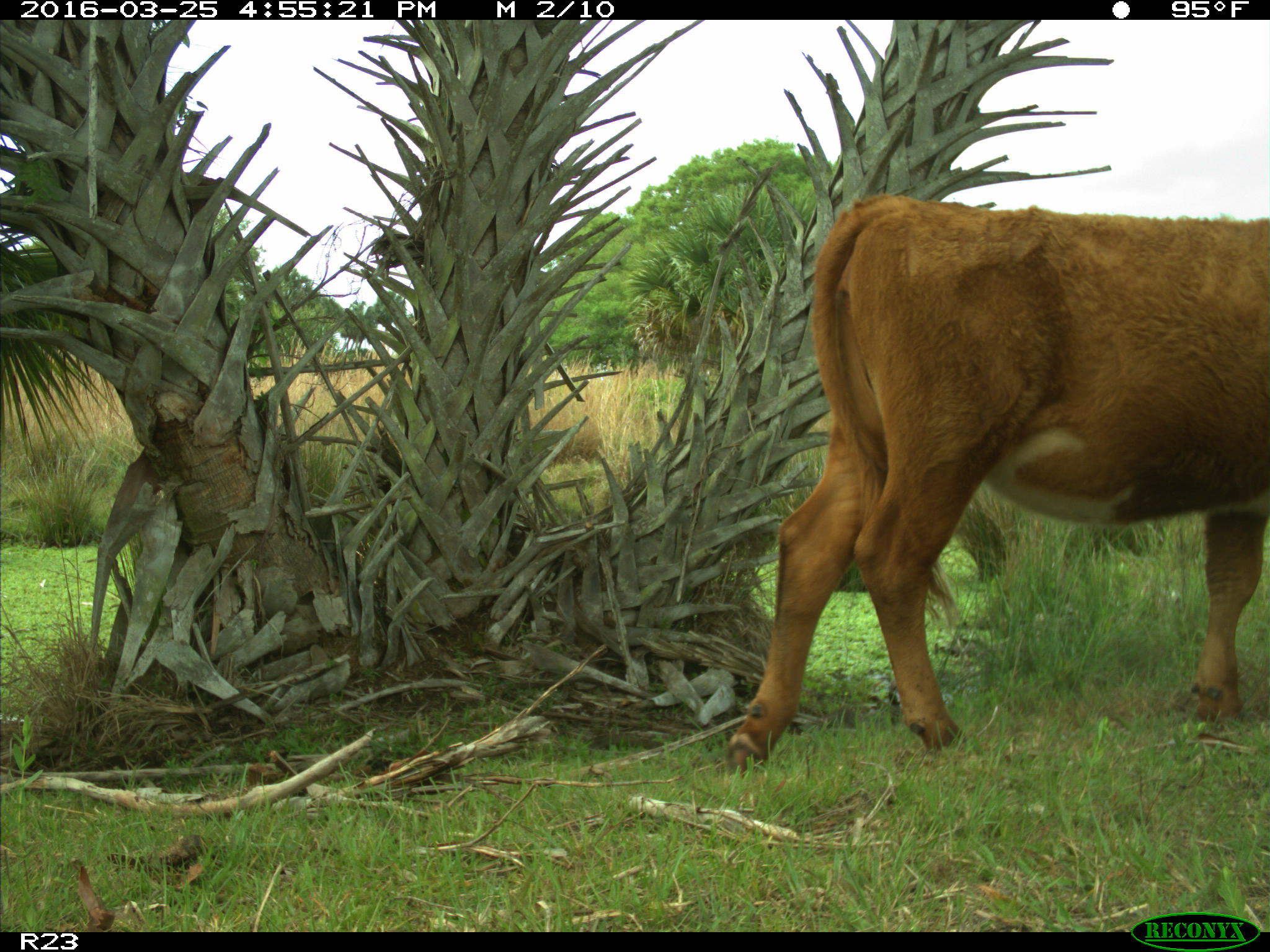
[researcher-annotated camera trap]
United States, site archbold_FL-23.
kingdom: Animalia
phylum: Chordata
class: Mammalia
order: Artiodactyla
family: Bovidae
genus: Bos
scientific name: Bos taurus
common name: domestic cow